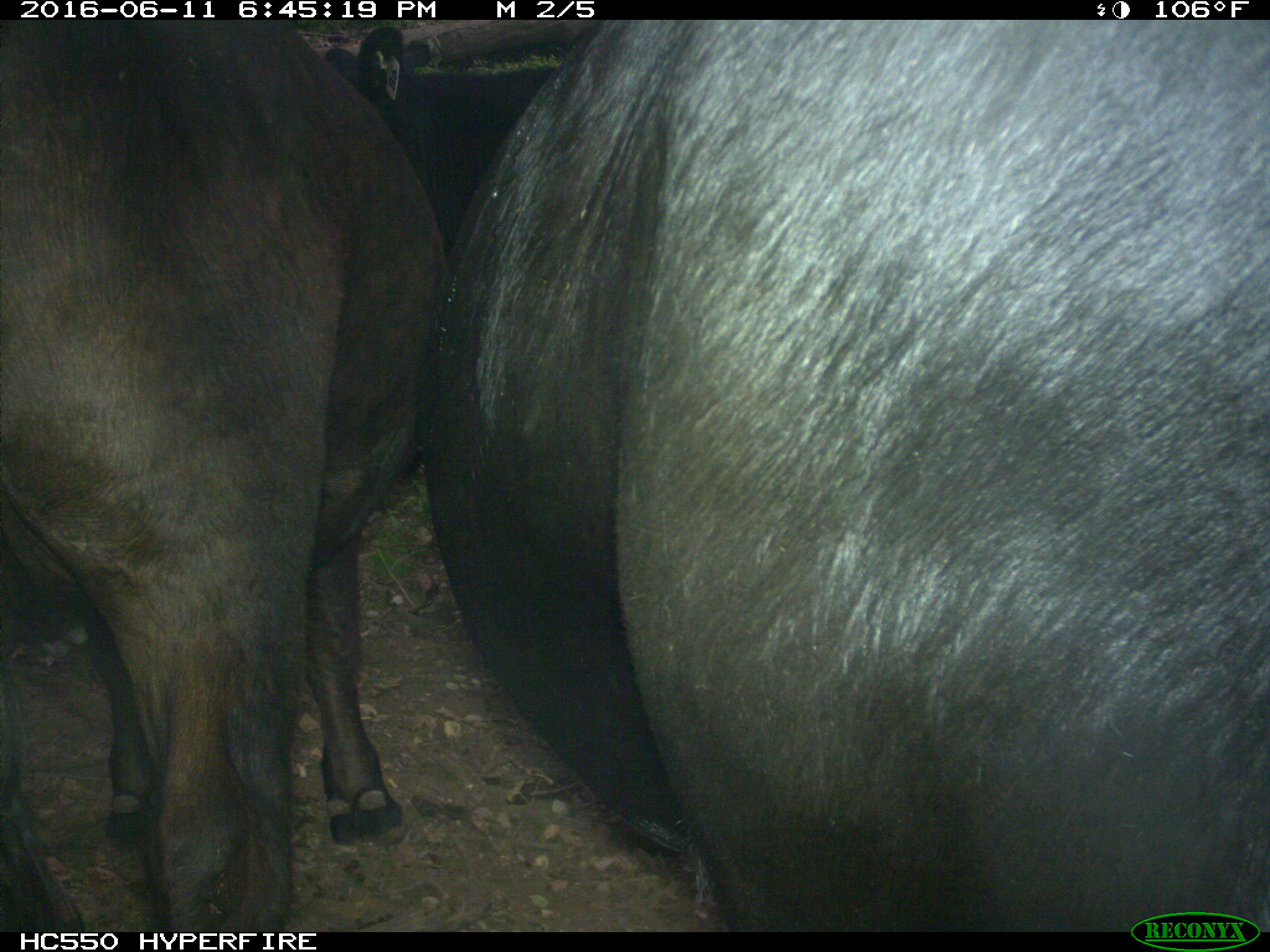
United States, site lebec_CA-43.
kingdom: Animalia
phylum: Chordata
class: Mammalia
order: Artiodactyla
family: Bovidae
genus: Bos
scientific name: Bos taurus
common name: domestic cow